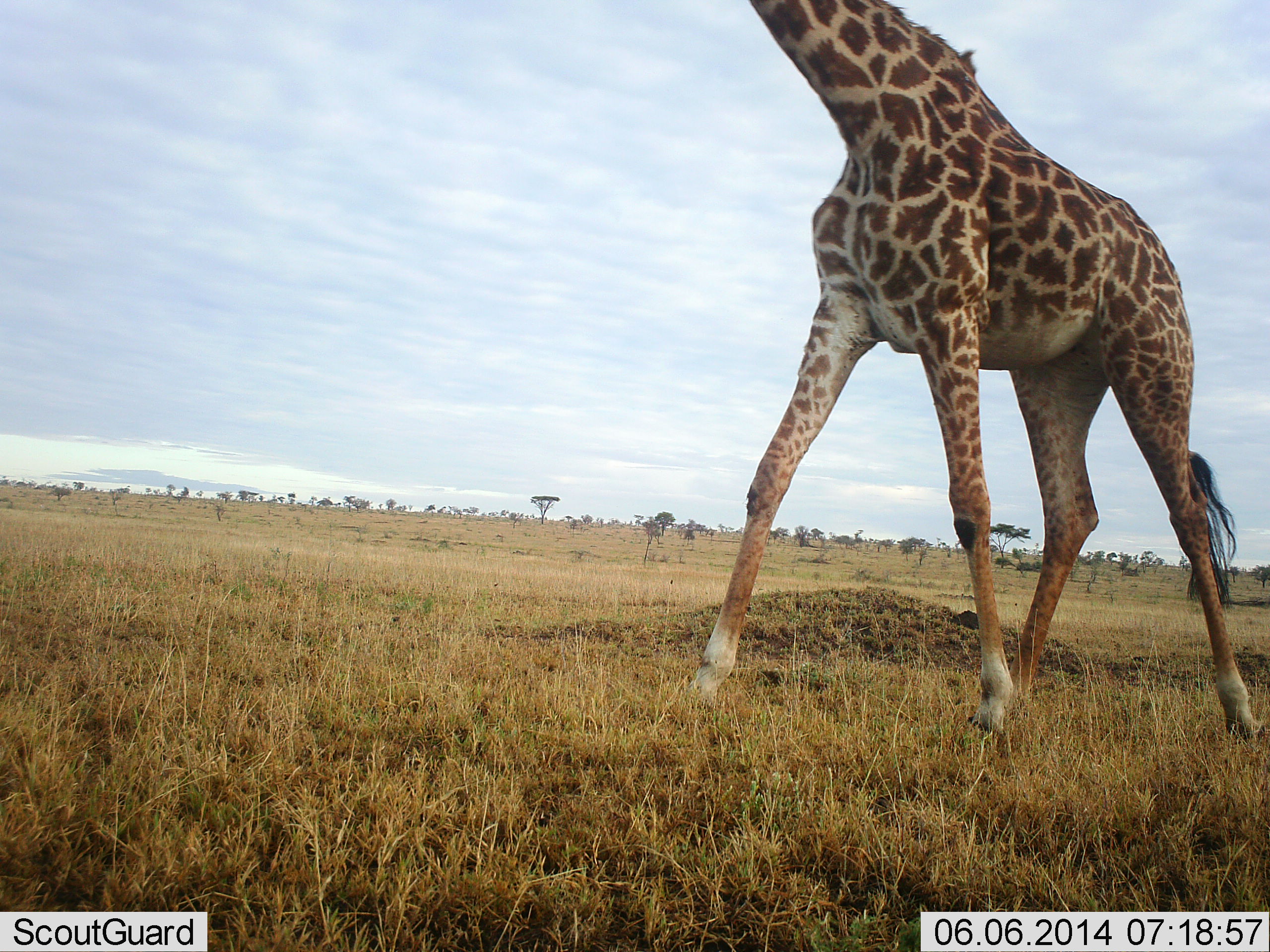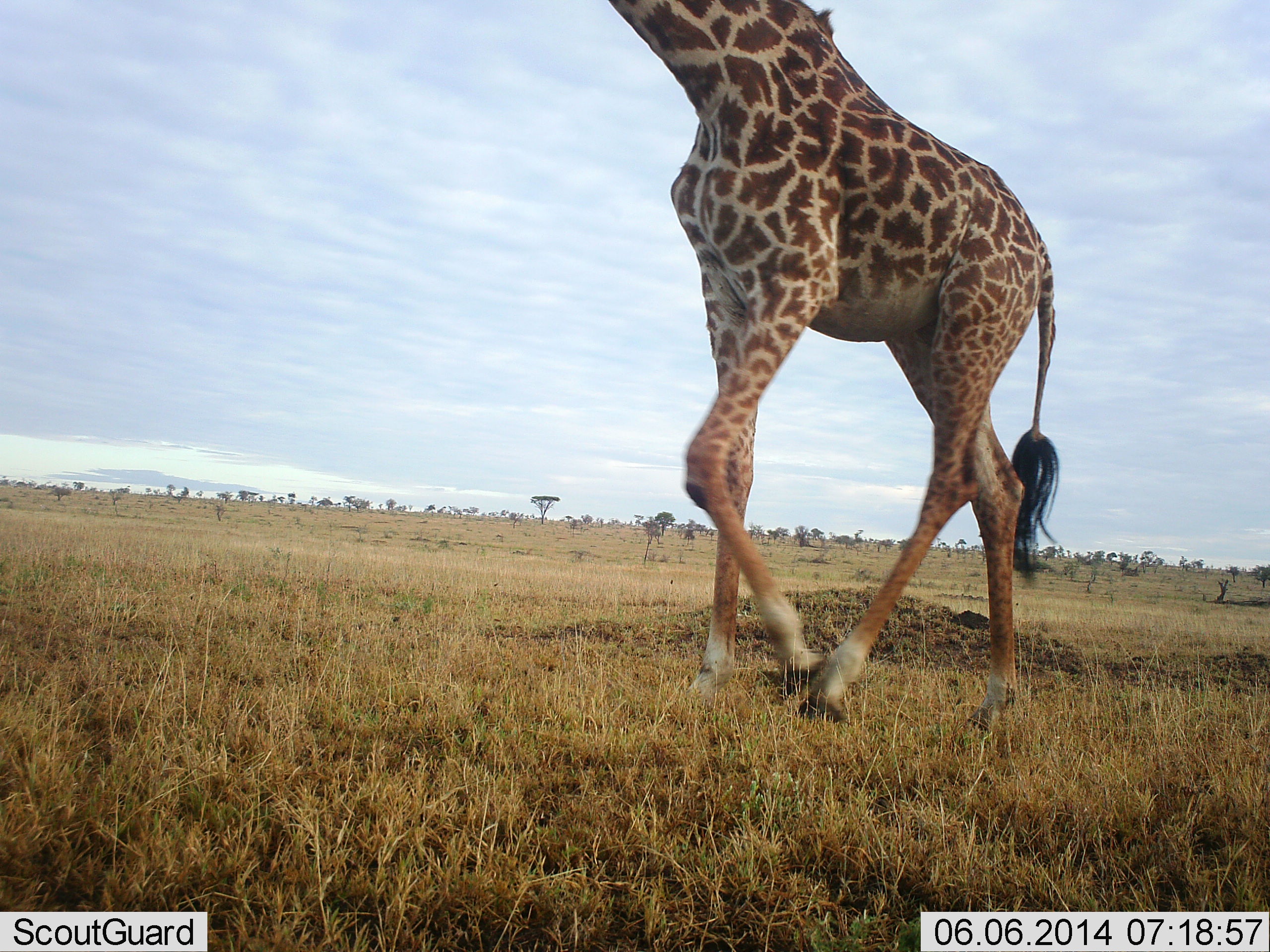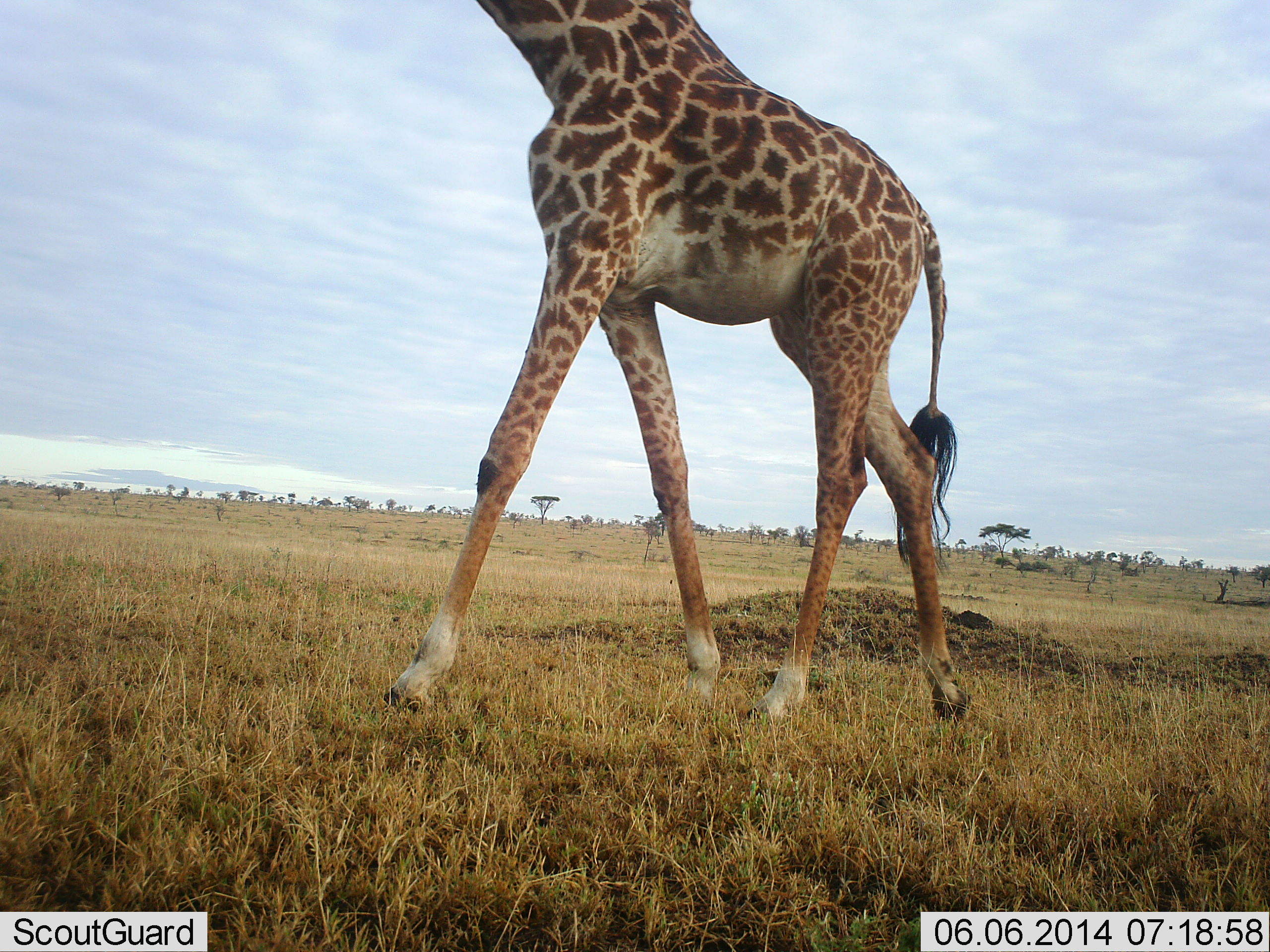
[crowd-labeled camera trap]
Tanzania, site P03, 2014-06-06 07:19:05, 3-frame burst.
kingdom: Animalia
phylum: Chordata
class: Mammalia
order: Artiodactyla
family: Giraffidae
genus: Giraffa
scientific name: Giraffa camelopardalis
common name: giraffe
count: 1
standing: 0%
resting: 0%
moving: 100%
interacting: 0%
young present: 0%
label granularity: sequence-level